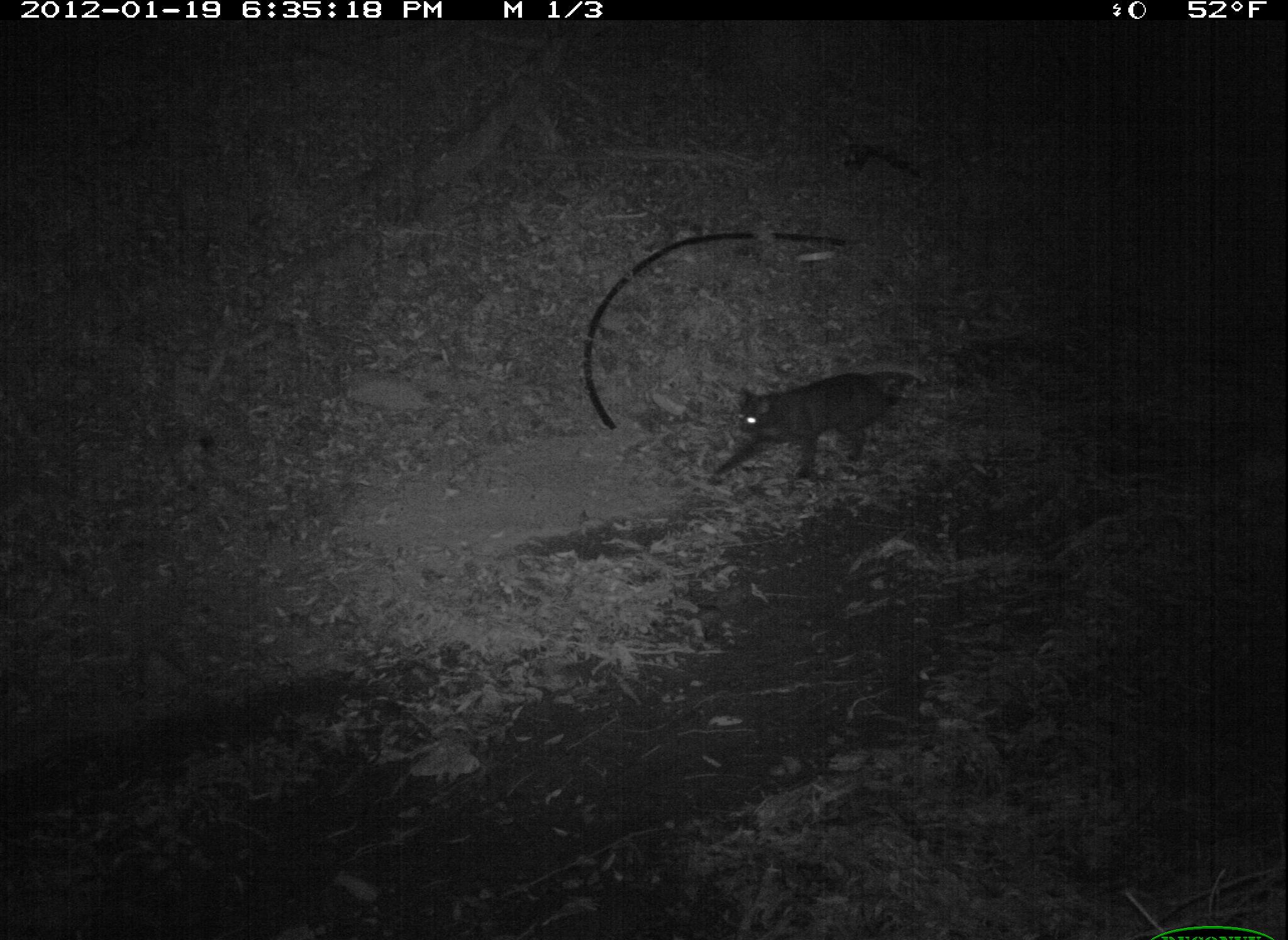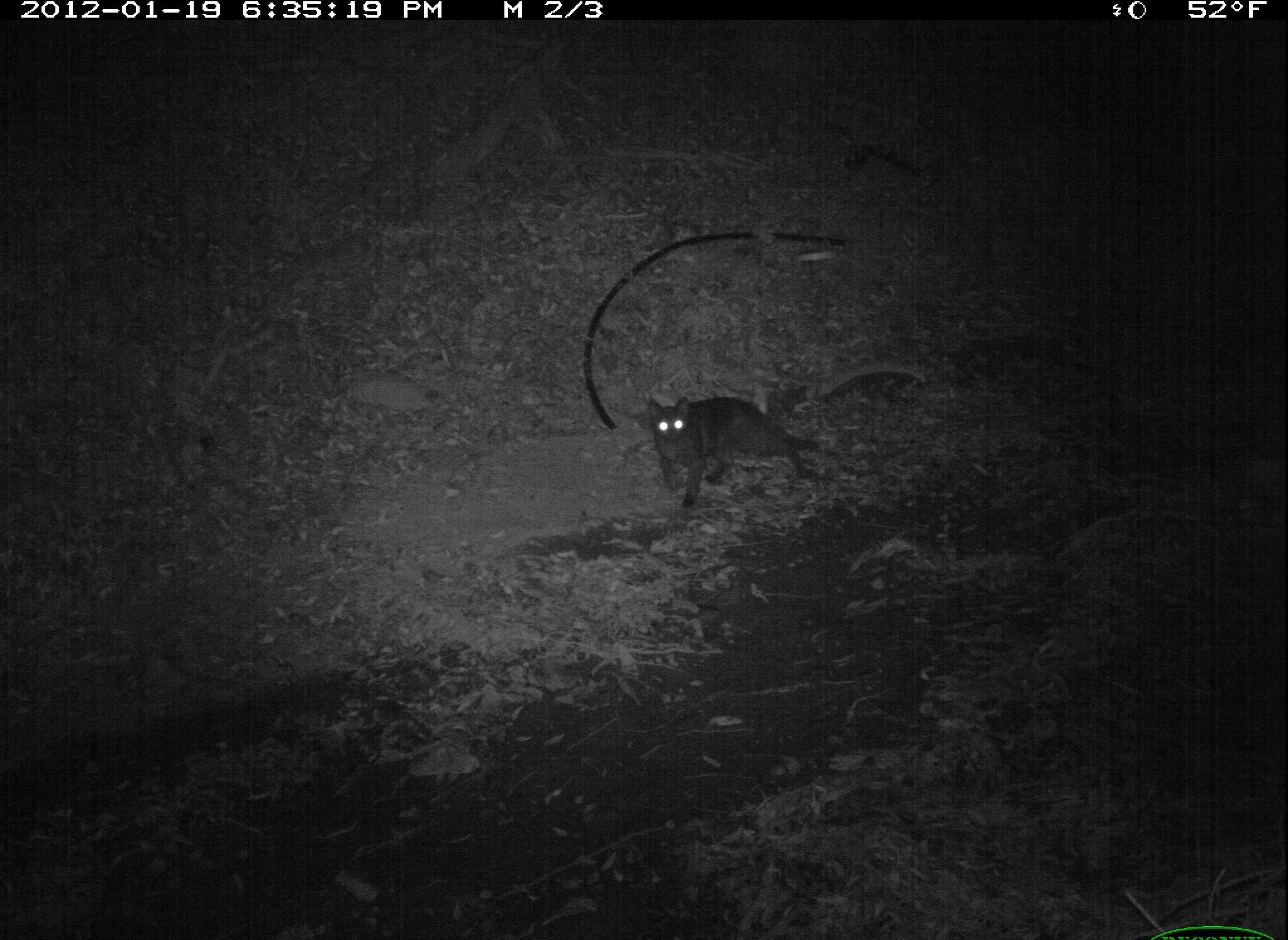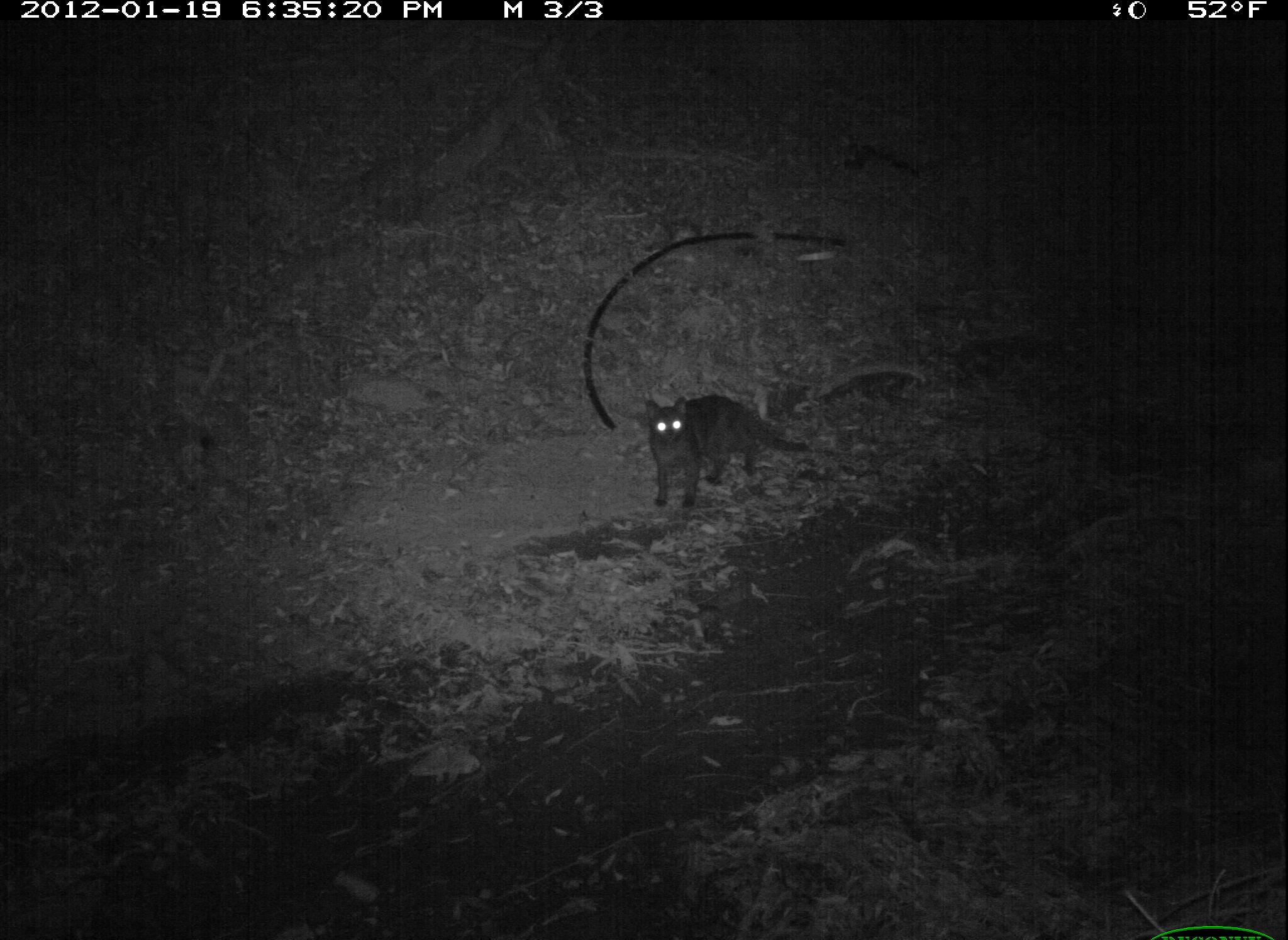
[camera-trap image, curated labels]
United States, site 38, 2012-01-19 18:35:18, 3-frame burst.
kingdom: Animalia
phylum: Chordata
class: Mammalia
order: Carnivora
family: Felidae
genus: Felis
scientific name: Felis catus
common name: cat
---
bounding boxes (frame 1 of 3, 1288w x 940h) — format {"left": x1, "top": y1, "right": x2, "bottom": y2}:
cat: {"left": 691, "top": 361, "right": 932, "bottom": 503}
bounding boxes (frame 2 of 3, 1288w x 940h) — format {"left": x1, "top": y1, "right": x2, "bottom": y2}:
cat: {"left": 641, "top": 387, "right": 832, "bottom": 519}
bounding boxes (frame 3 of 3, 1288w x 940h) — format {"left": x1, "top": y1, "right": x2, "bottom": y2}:
cat: {"left": 620, "top": 380, "right": 818, "bottom": 523}